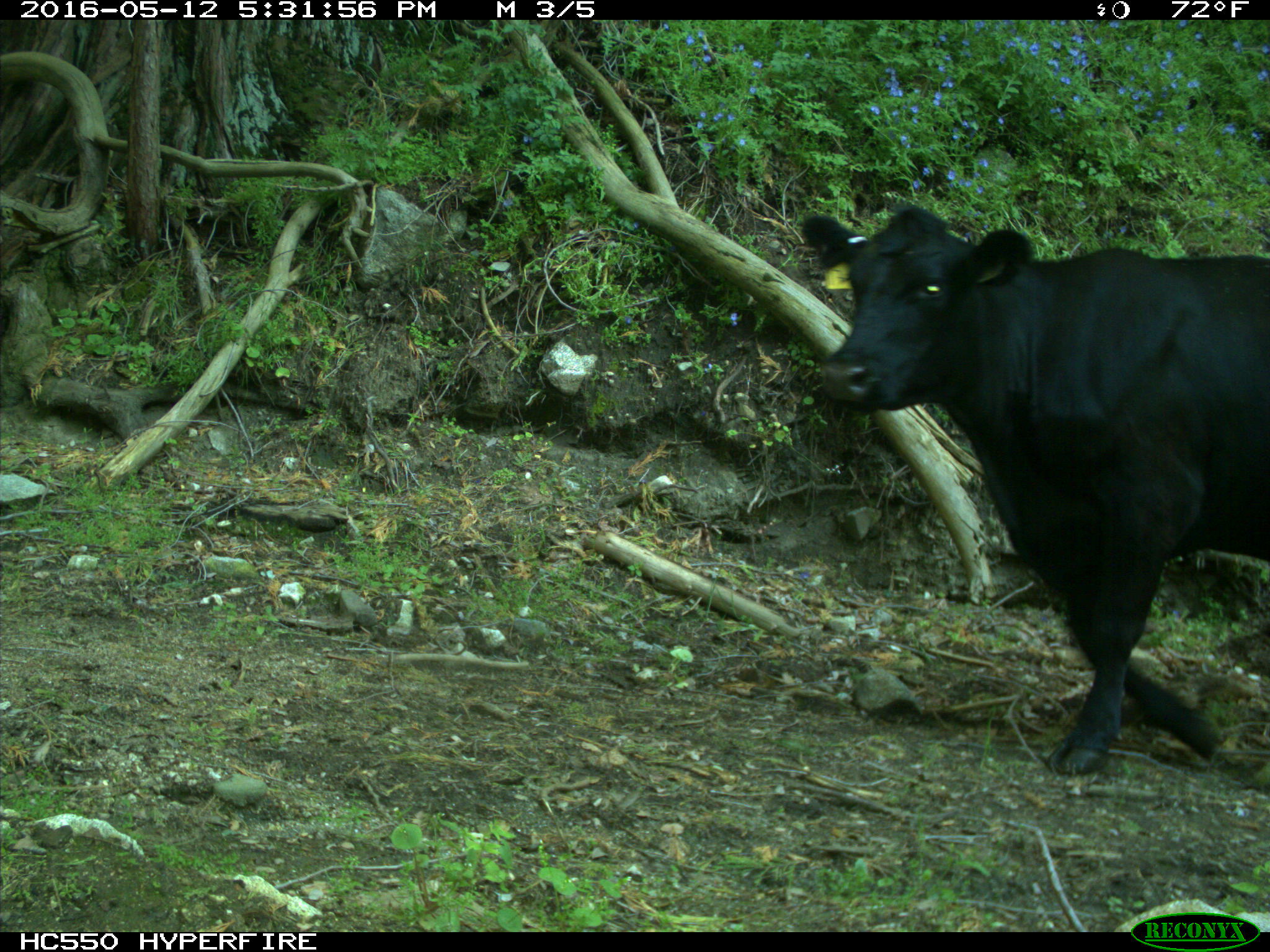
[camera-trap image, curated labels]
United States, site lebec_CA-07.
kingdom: Animalia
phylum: Chordata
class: Mammalia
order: Artiodactyla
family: Bovidae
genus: Bos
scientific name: Bos taurus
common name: domestic cow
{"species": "Bos taurus (domestic cow)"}